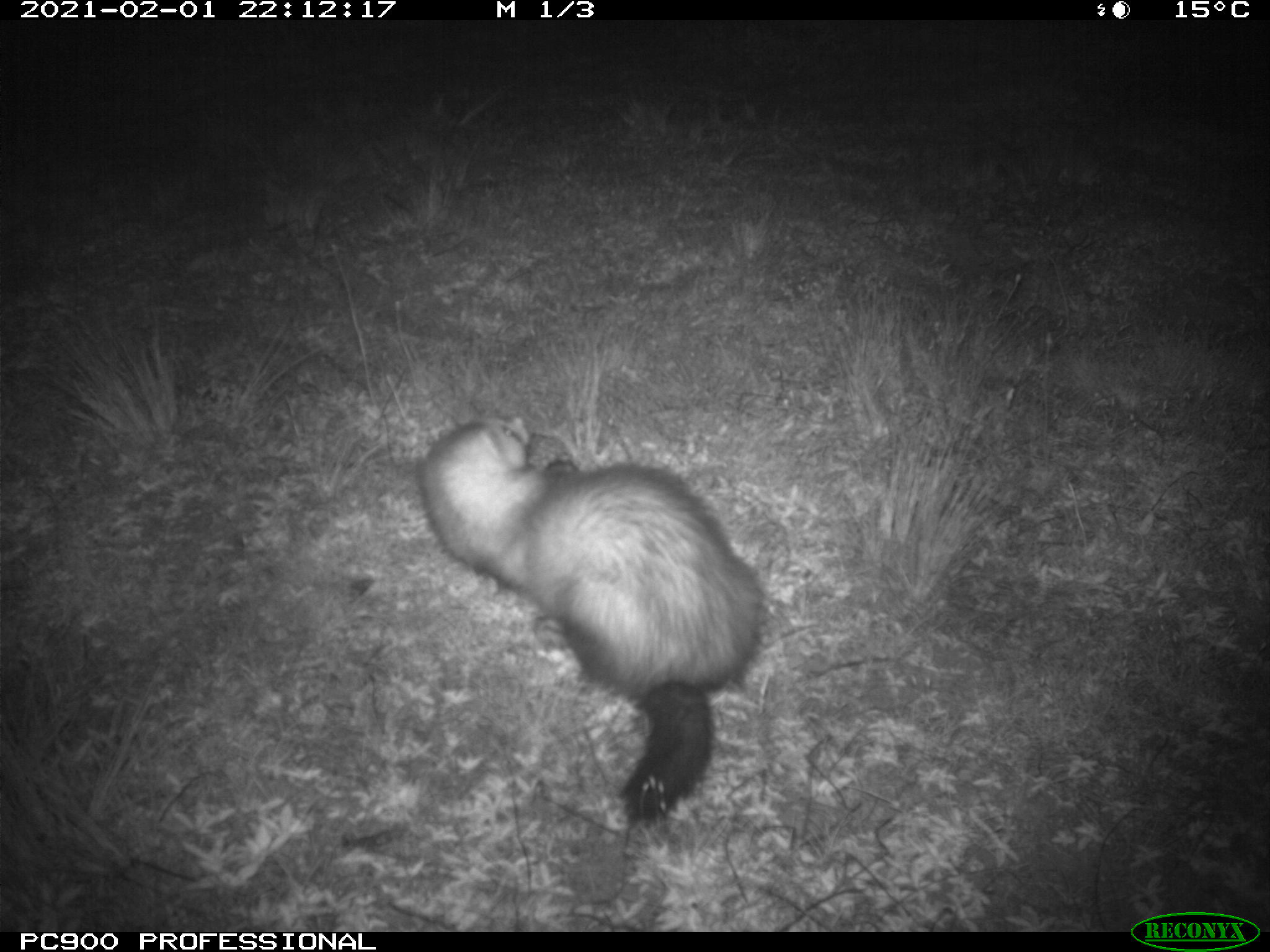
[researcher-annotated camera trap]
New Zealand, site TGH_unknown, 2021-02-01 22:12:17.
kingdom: Animalia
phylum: Chordata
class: Mammalia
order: Carnivora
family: Mustelidae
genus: Mustela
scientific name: Mustela furo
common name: ferret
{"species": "ferret (Mustela furo)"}